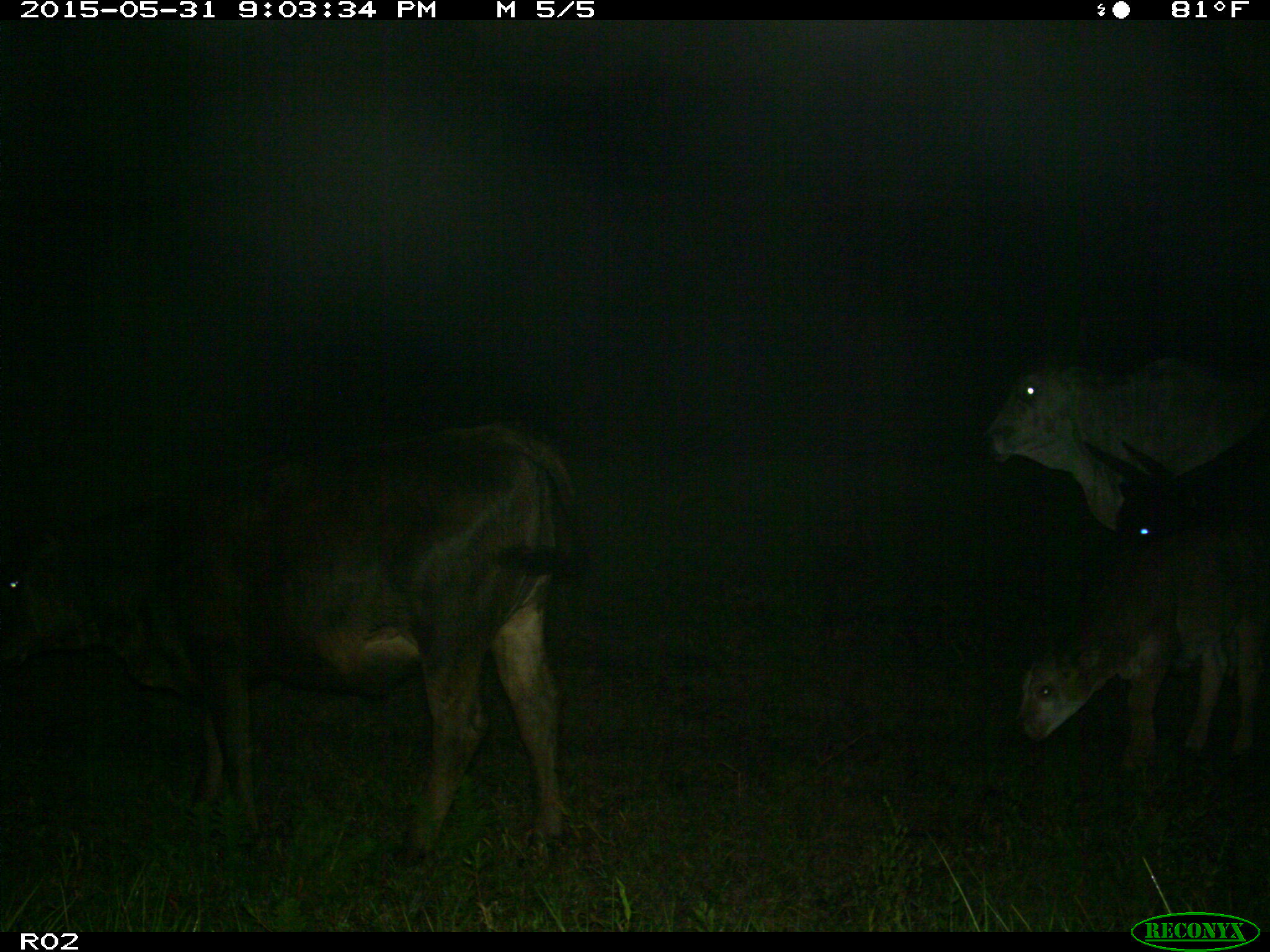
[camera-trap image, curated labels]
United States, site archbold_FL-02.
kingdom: Animalia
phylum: Chordata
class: Mammalia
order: Artiodactyla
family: Bovidae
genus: Bos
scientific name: Bos taurus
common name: domestic cow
Bos taurus (domestic cow).